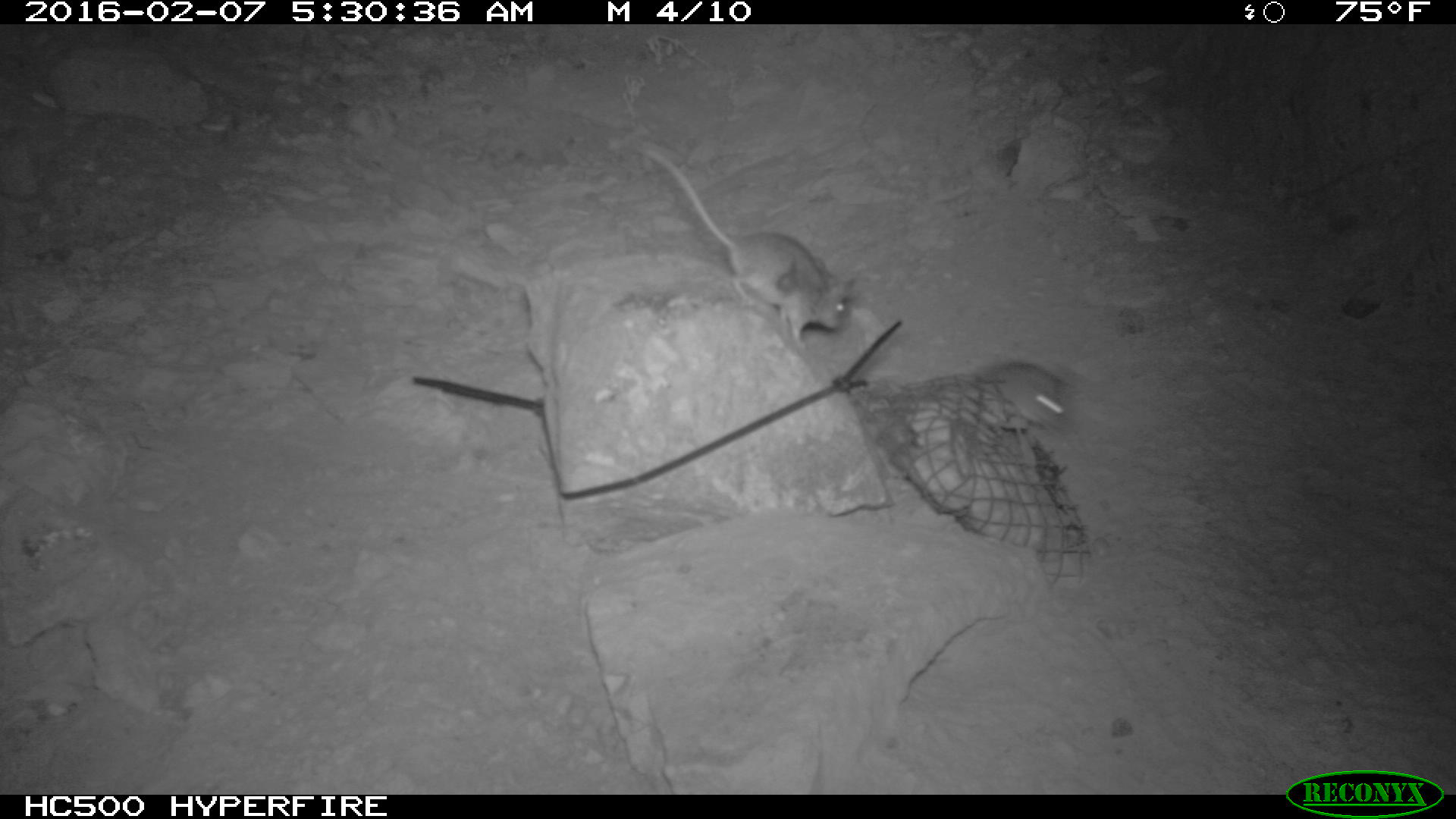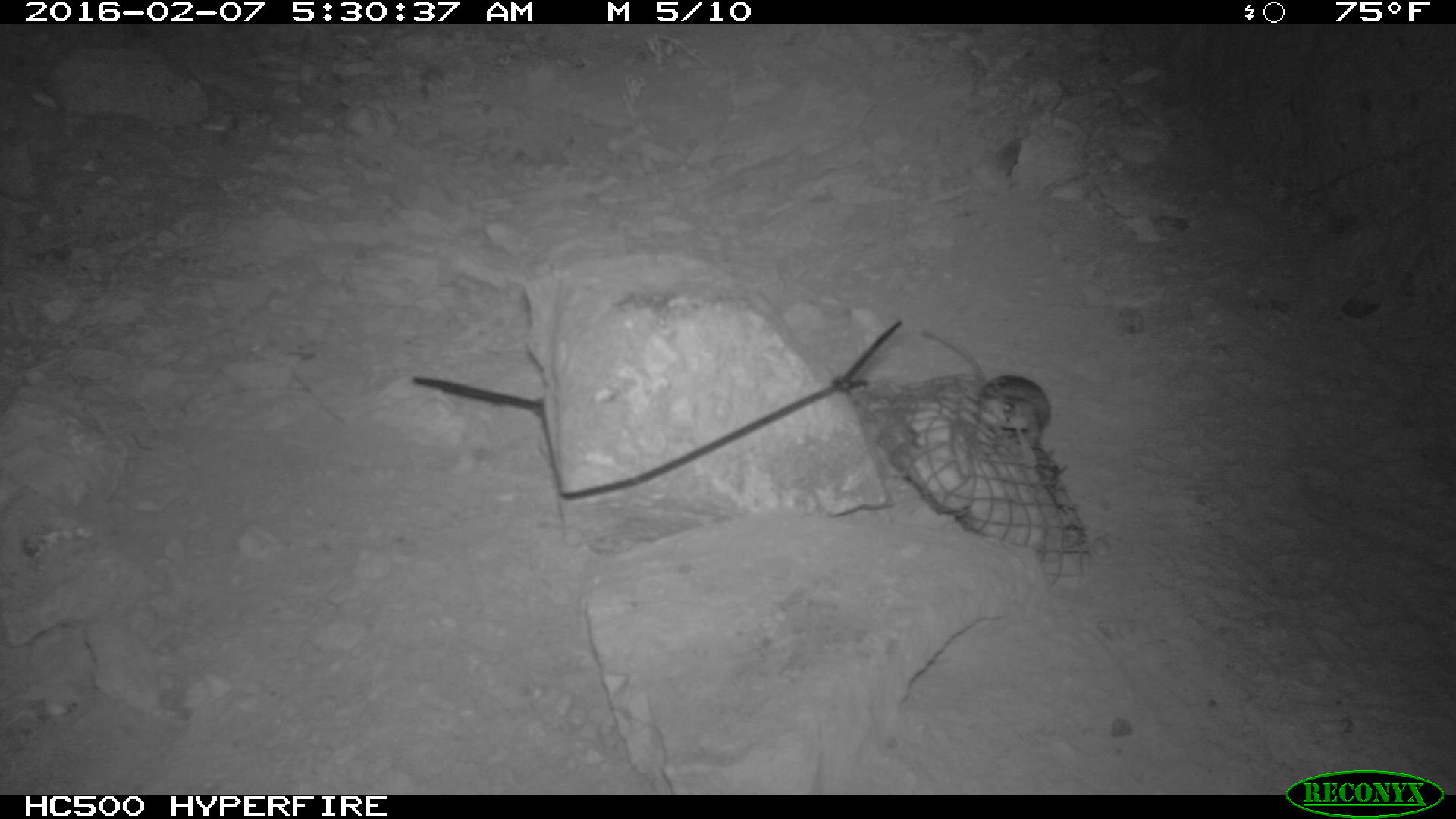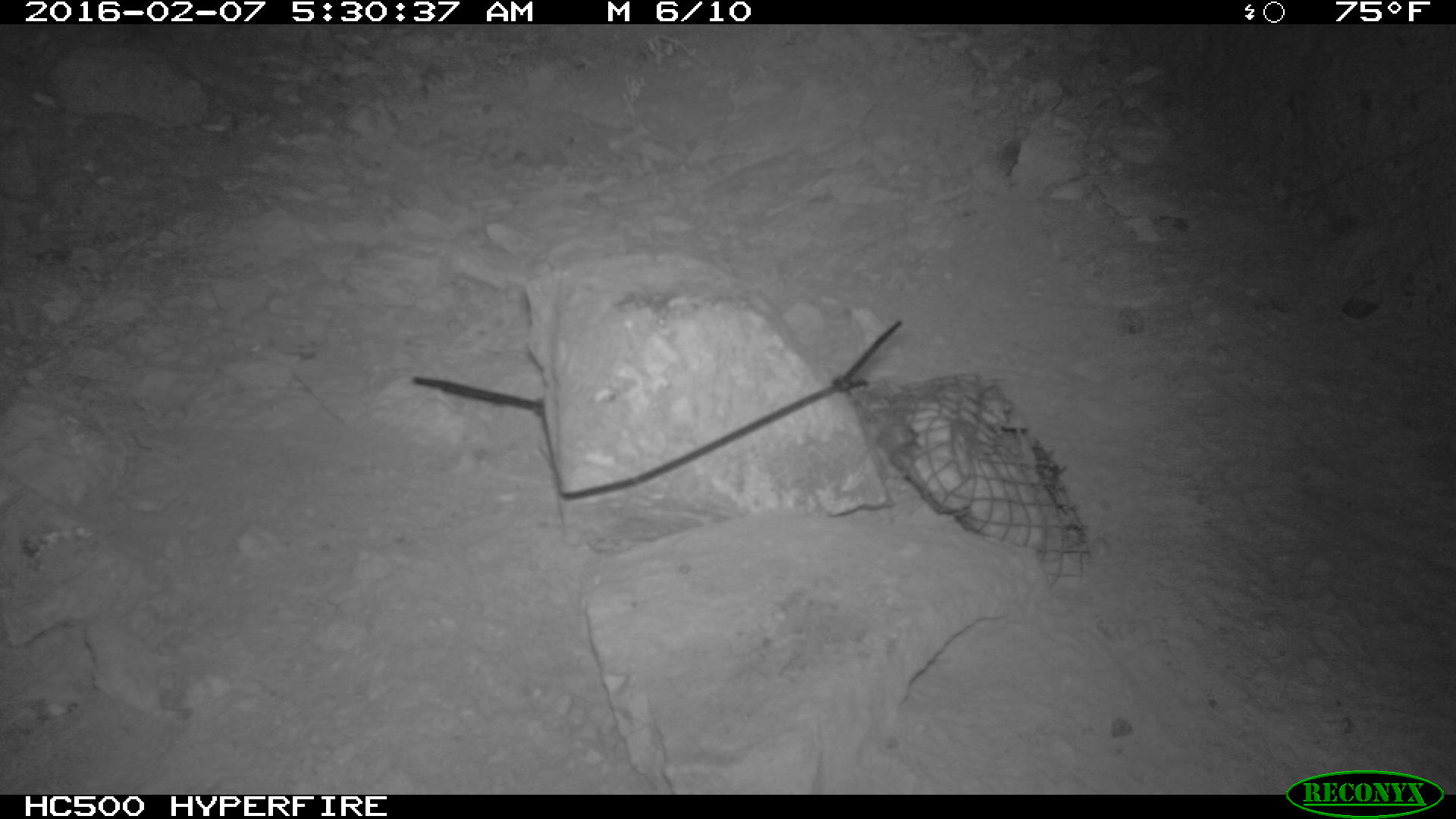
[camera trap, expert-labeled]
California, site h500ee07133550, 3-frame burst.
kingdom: Animalia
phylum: Chordata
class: Mammalia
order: Rodentia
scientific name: Rodentia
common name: rodent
Rodent (Rodentia).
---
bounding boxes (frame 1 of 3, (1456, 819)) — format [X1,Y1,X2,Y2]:
rodent: [638,149,855,349]; [979,362,1076,441]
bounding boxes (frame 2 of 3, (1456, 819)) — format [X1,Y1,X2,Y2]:
rodent: [918,324,1053,433]